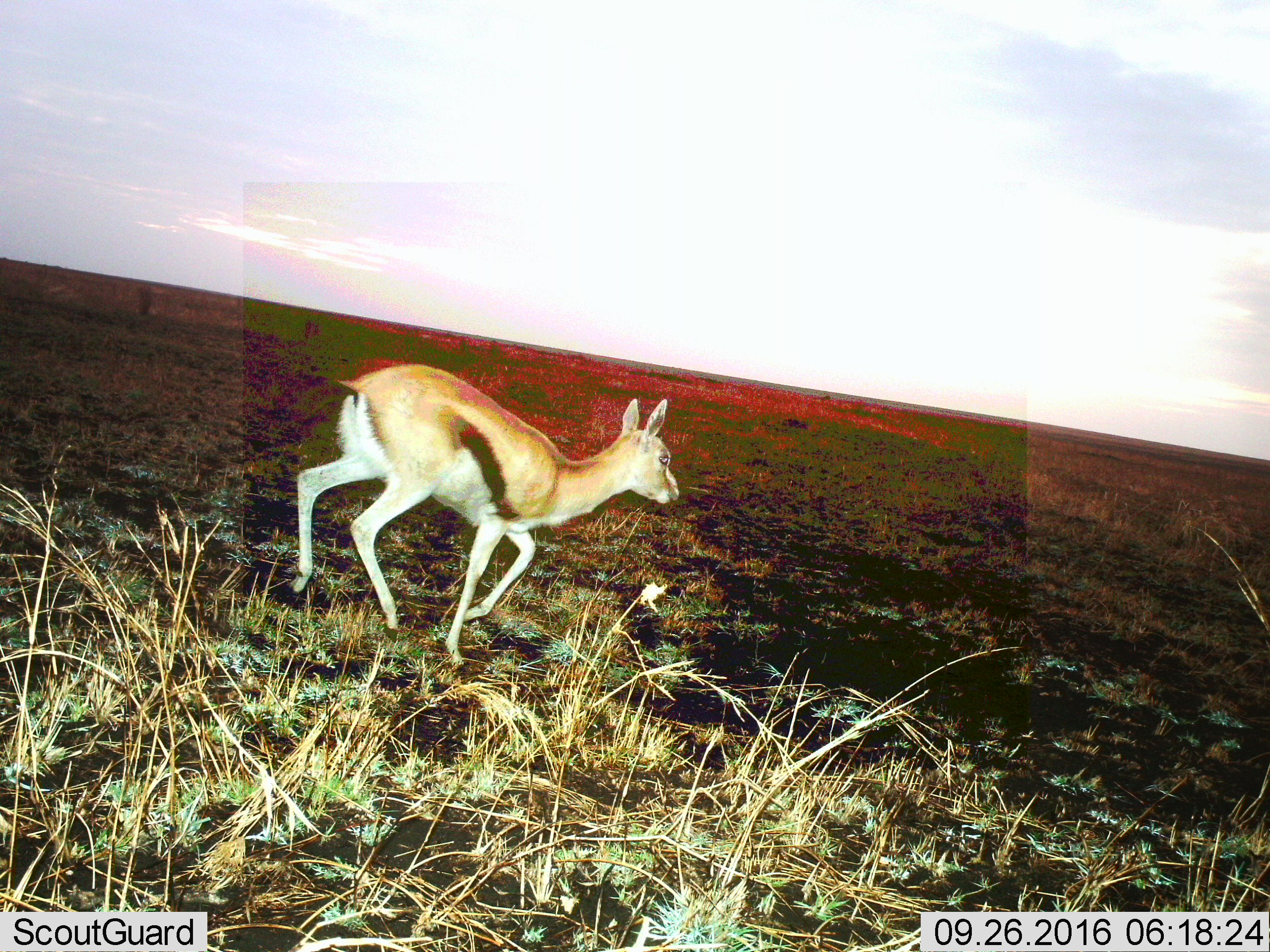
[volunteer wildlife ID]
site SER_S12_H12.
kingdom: Animalia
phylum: Chordata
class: Mammalia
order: Artiodactyla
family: Bovidae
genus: Eudorcas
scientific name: Eudorcas thomsonii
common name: thomson's gazelle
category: gazellethomsons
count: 1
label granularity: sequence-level